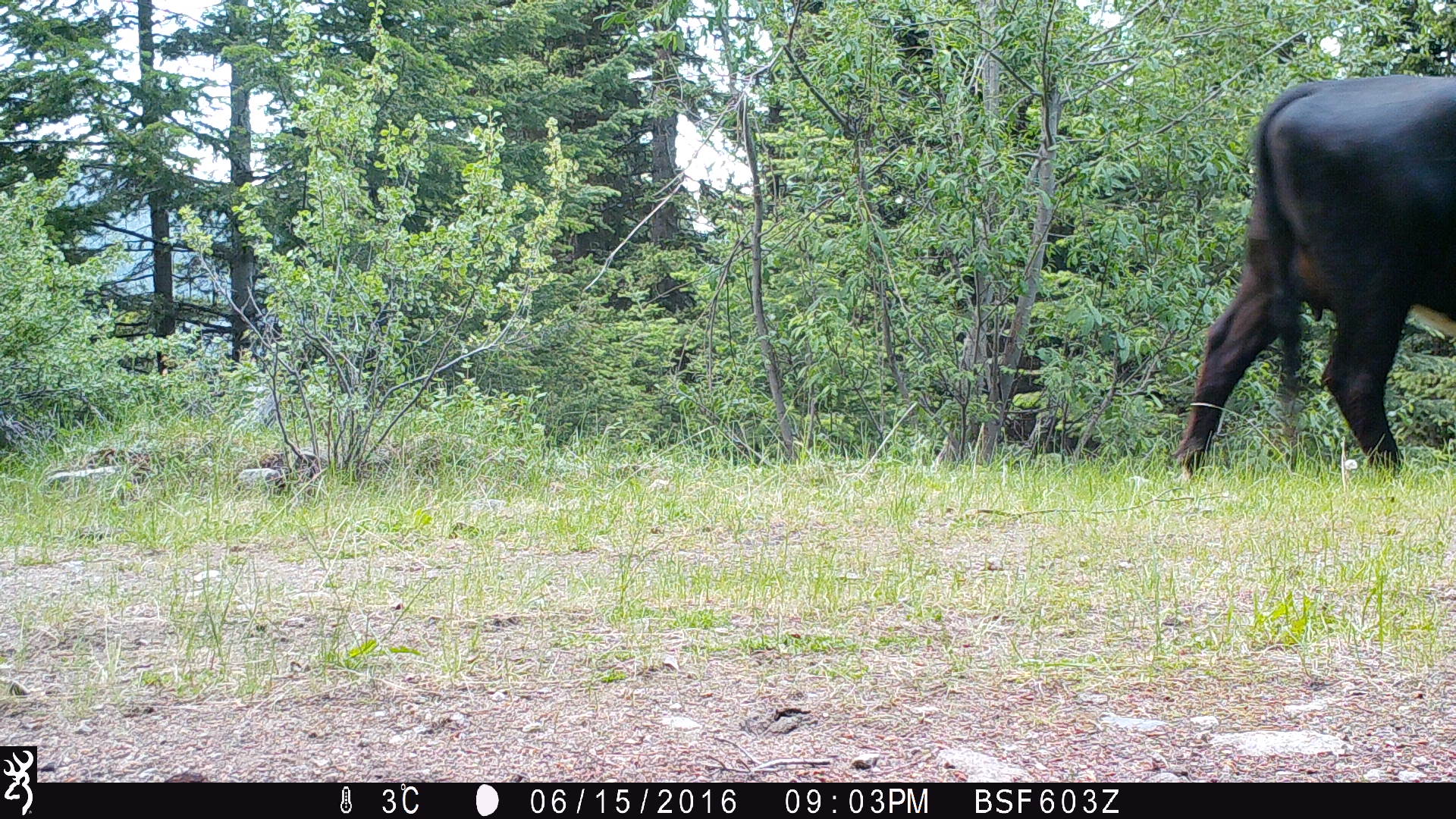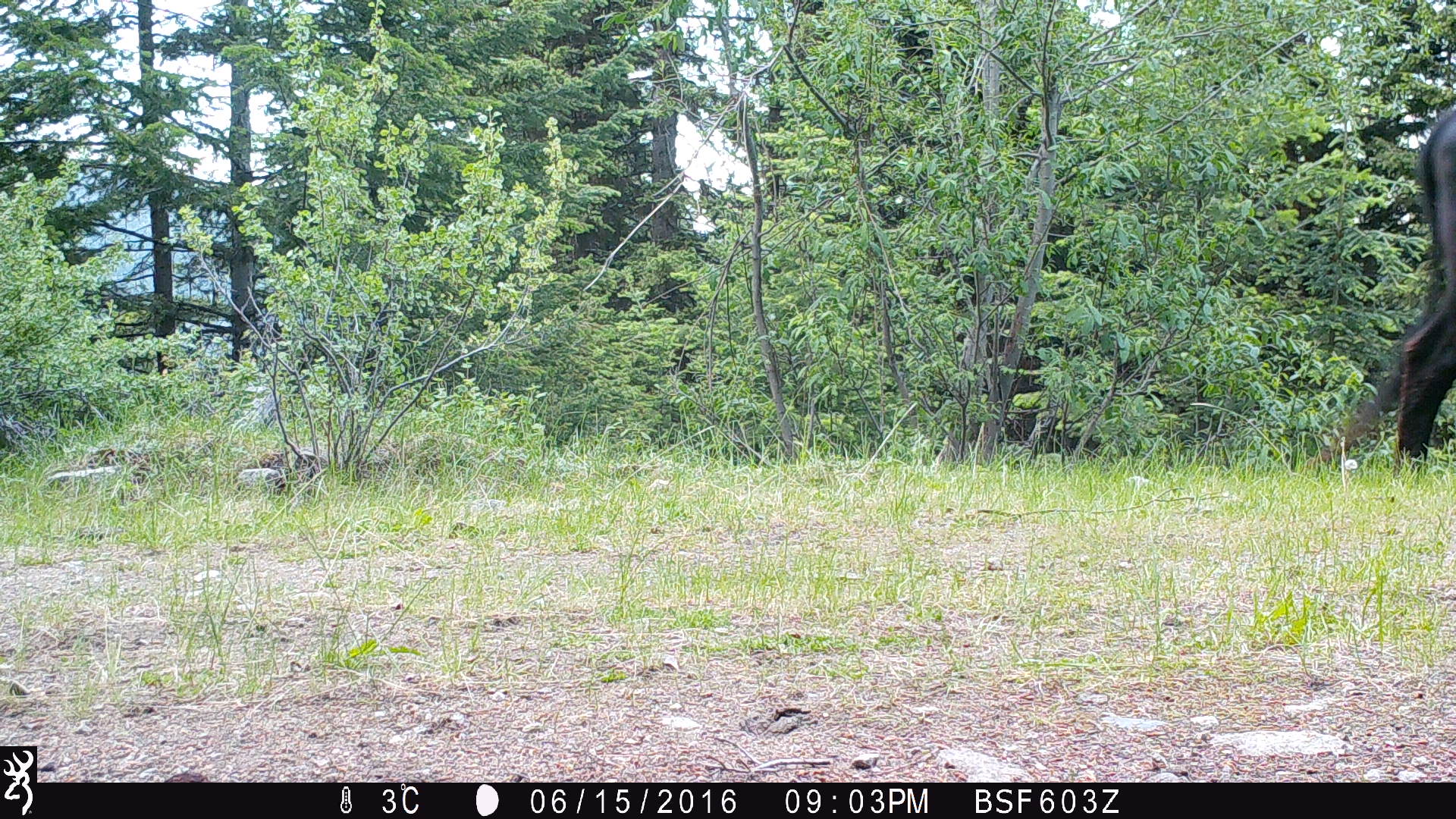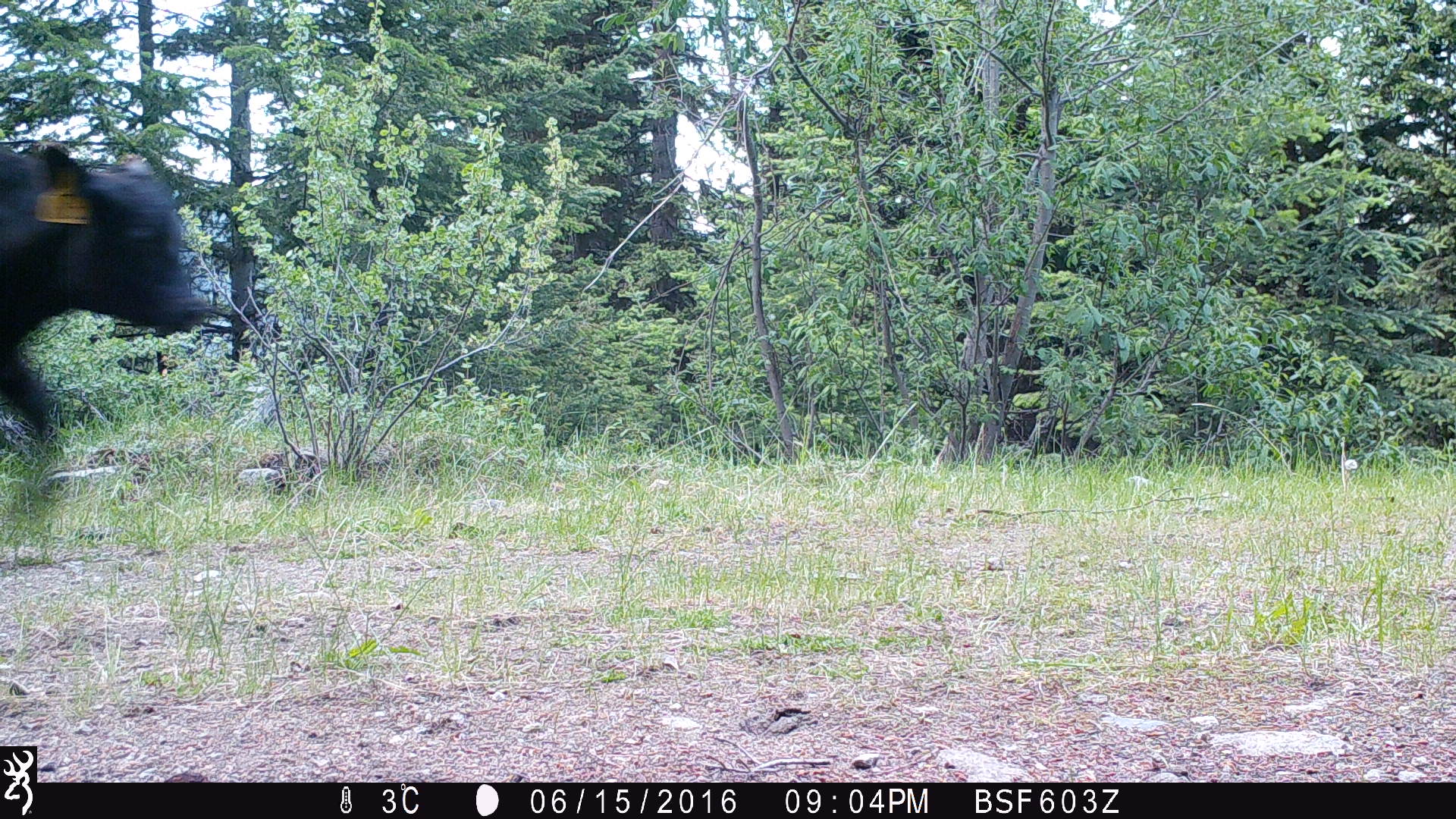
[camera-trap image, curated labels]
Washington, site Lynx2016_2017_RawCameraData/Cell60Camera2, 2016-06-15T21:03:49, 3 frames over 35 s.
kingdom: Animalia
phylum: Chordata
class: Mammalia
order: Artiodactyla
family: Bovidae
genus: Bos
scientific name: Bos taurus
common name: domestic cattle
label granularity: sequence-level